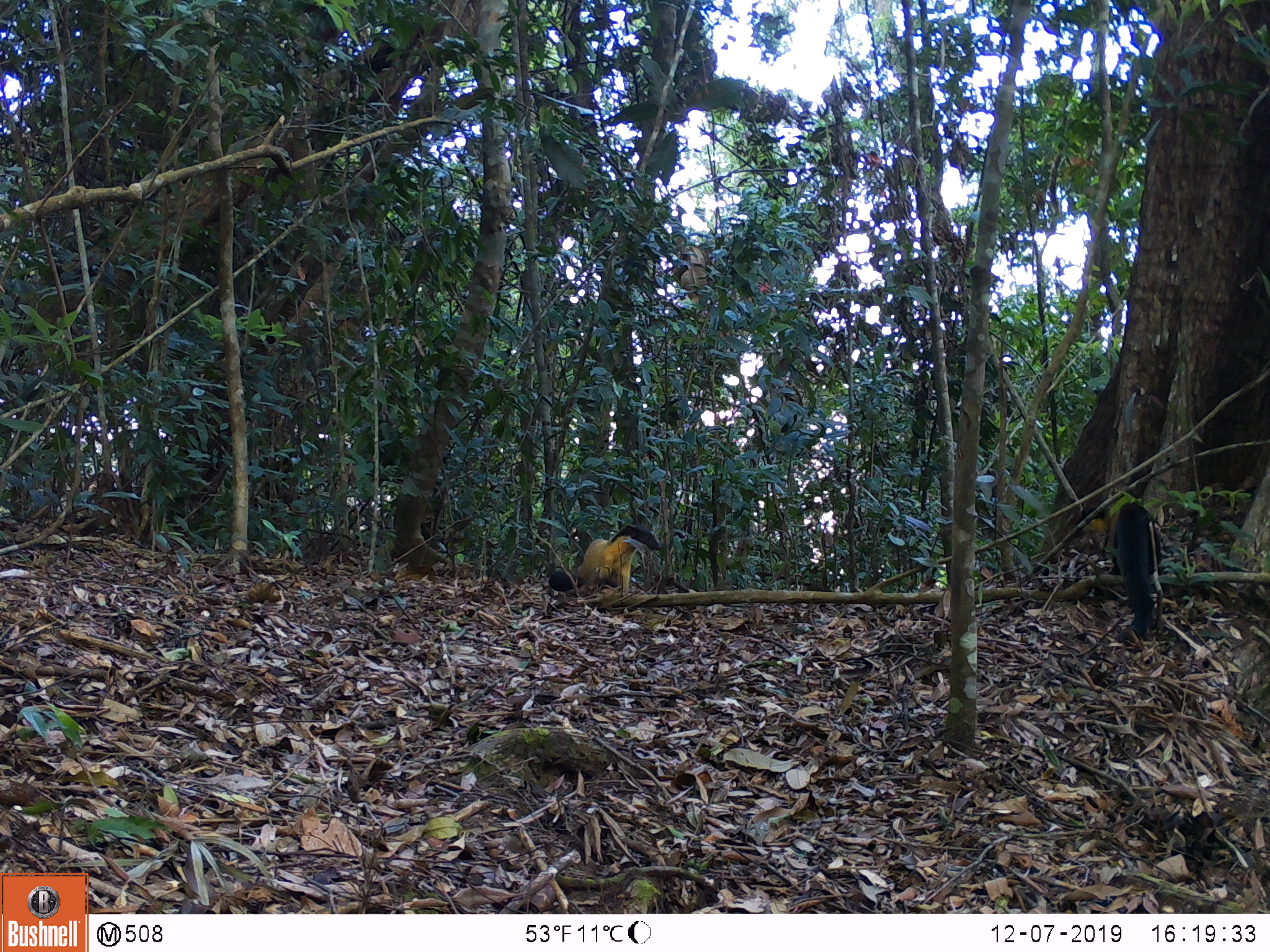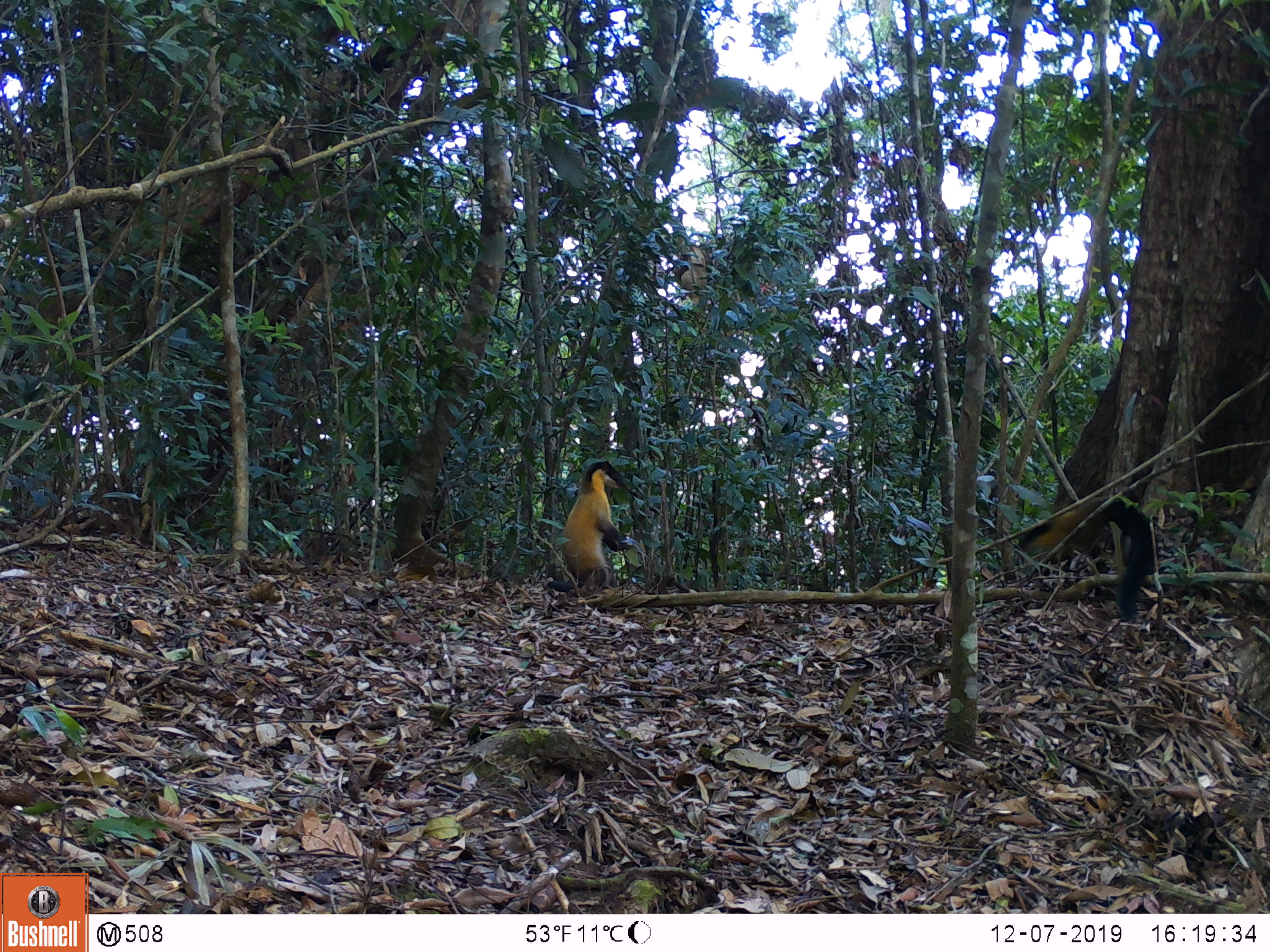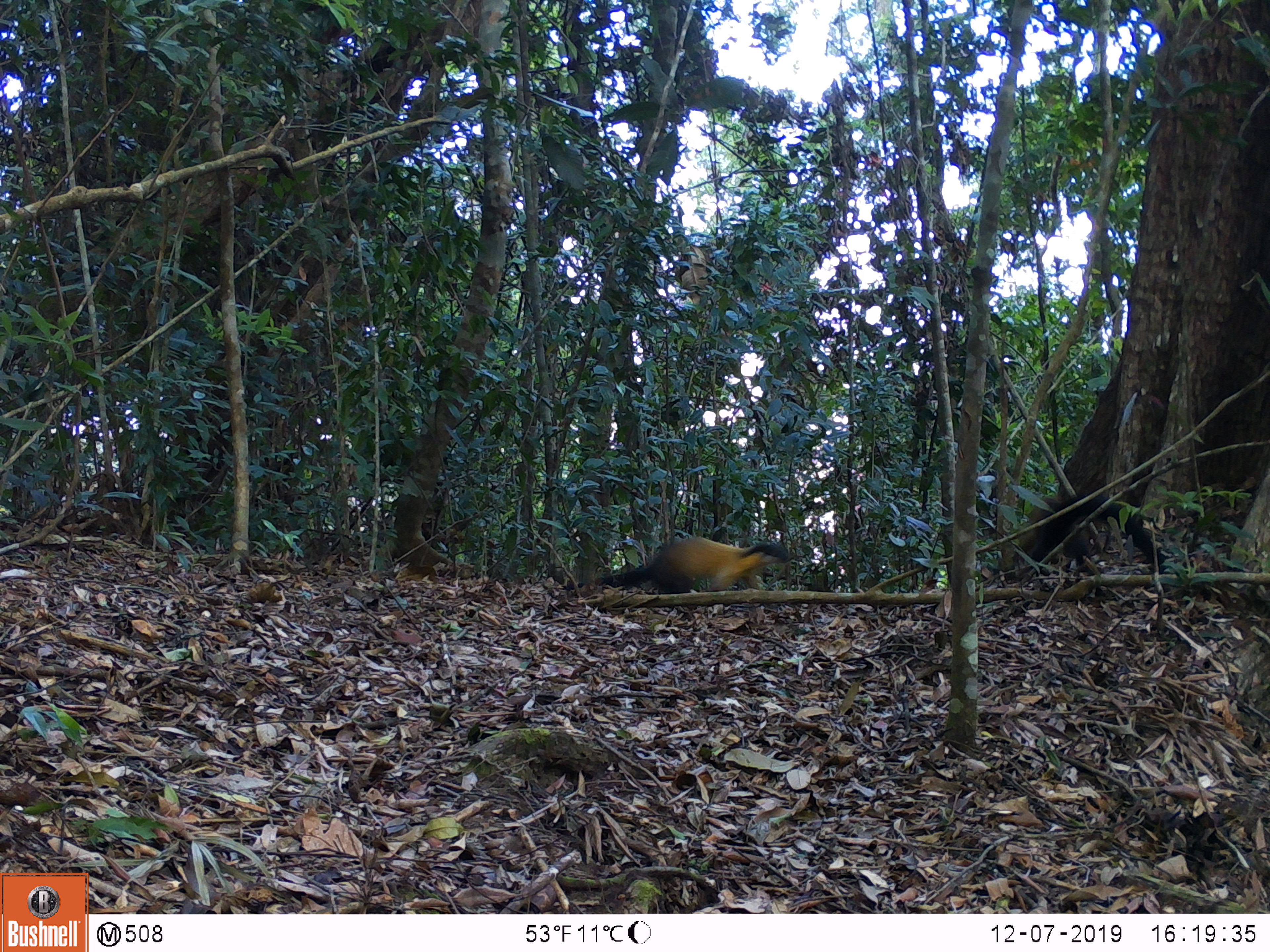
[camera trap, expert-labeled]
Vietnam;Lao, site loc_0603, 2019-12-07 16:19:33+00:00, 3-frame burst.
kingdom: Animalia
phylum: Chordata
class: Mammalia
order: Carnivora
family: Mustelidae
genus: Martes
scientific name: Martes flavigula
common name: yellow-throated marten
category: yellow throated marten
Yellow throated marten (yellow-throated marten) (Martes flavigula). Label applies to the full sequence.